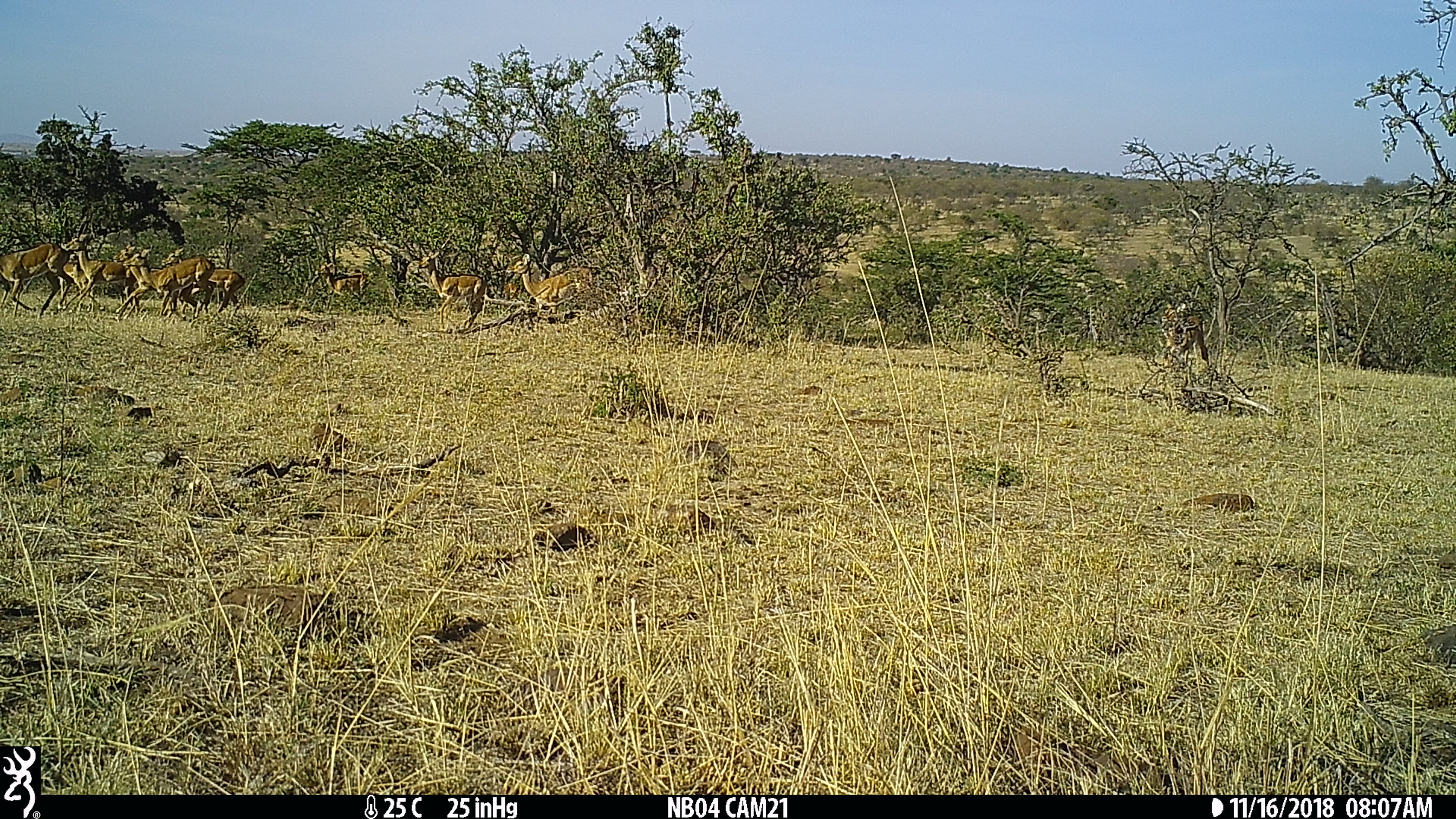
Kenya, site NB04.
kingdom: Animalia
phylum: Chordata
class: Mammalia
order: Artiodactyla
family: Bovidae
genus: Aepyceros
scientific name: Aepyceros melampus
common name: impala